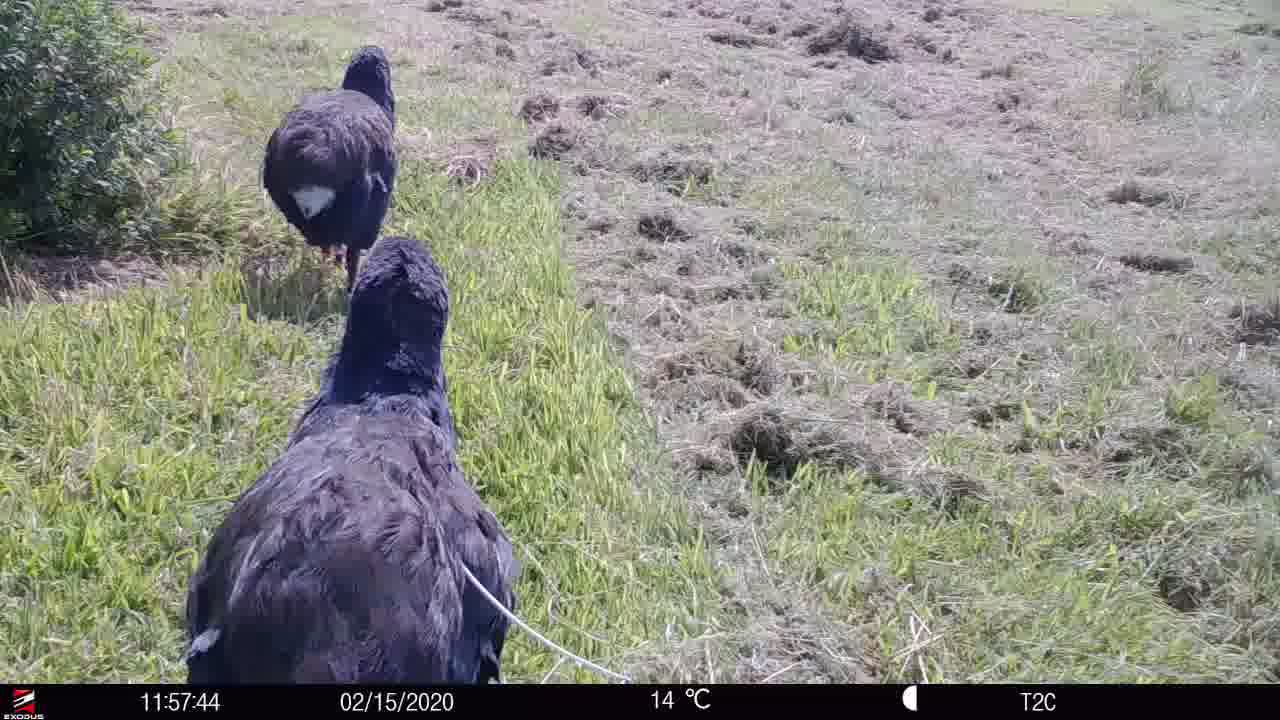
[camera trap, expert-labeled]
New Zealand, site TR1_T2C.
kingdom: Animalia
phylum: Chordata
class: Aves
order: Gruiformes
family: Rallidae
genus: Porphyrio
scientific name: Porphyrio mantelli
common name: takahe